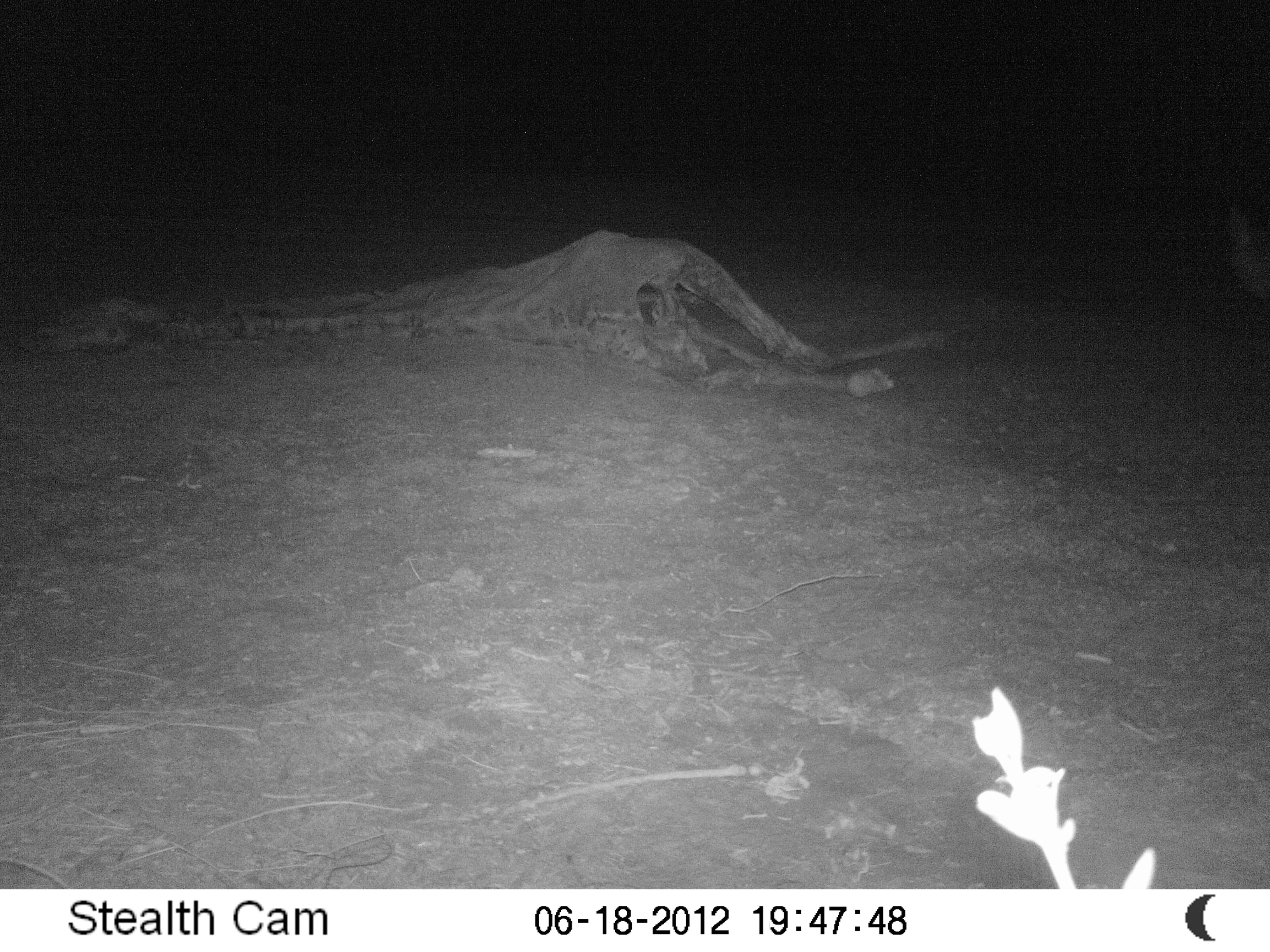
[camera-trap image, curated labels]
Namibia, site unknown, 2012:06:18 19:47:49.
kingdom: Animalia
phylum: Chordata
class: Mammalia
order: Carnivora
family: Hyaenidae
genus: Parahyaena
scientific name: Parahyaena brunnea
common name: brown hyena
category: hyaena brunnea